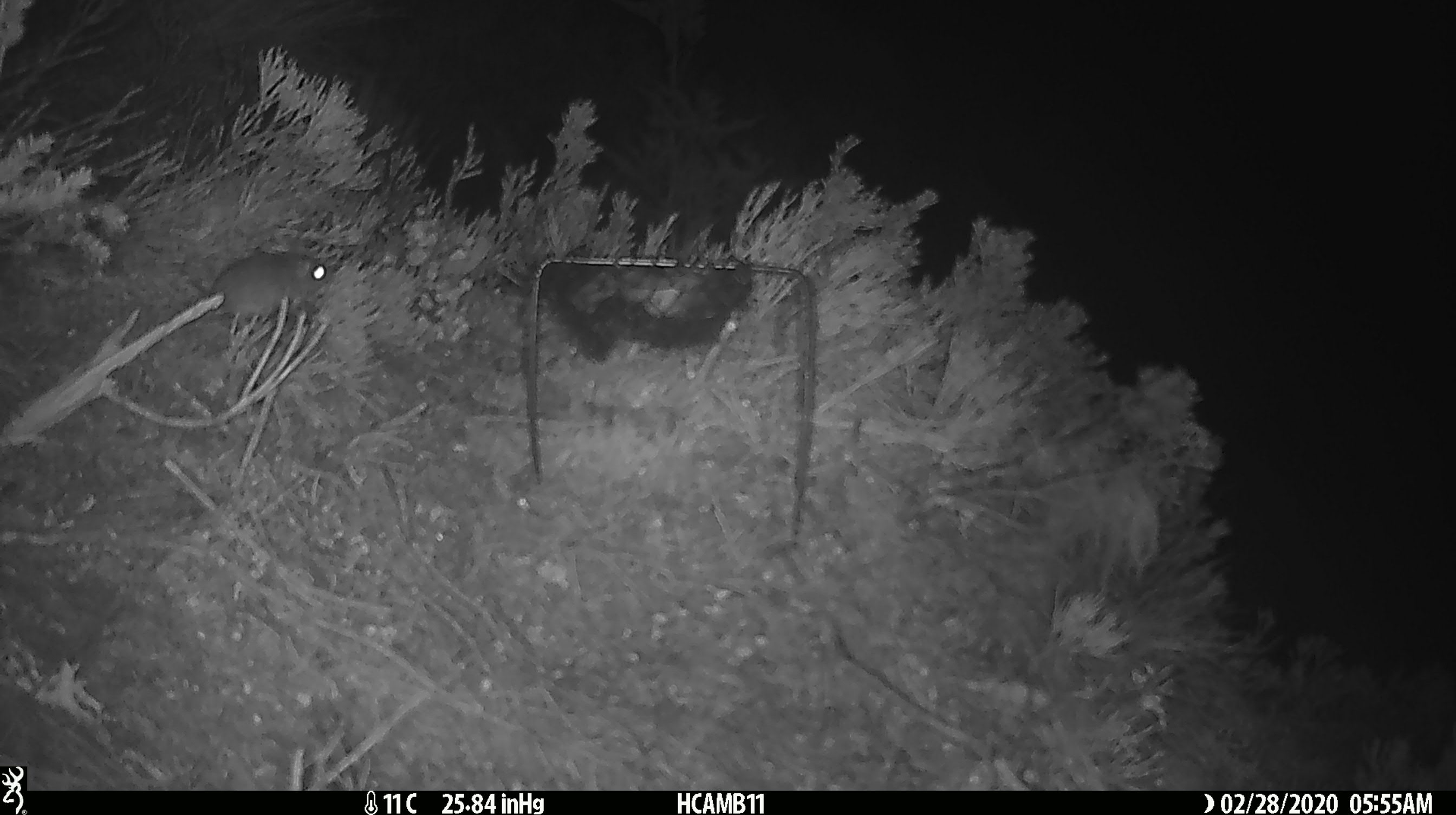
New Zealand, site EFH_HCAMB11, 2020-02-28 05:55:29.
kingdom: Animalia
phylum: Chordata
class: Mammalia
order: Rodentia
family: Muridae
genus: Mus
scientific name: Mus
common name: mouse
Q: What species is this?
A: Mouse (Mus).